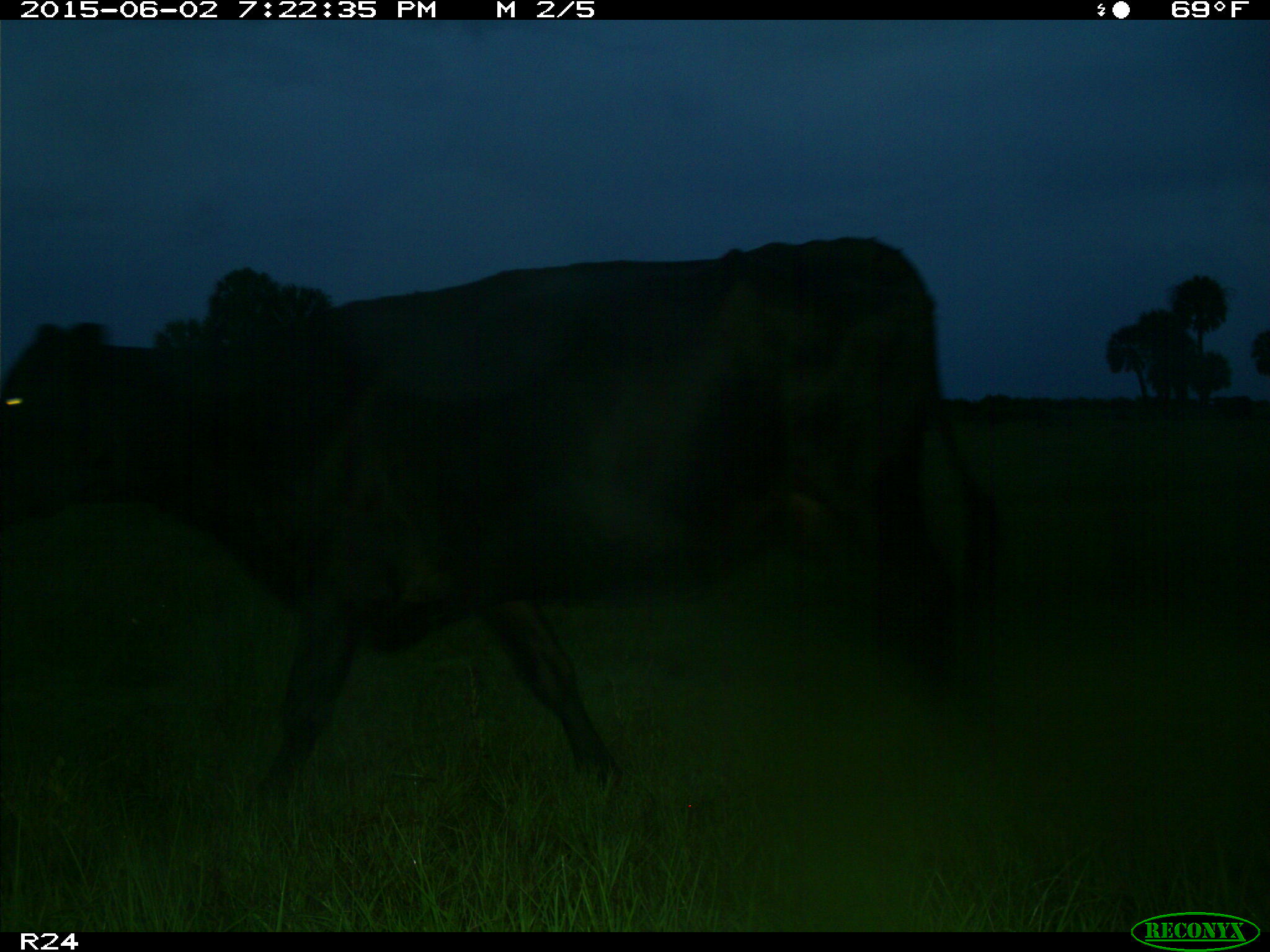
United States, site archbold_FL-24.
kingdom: Animalia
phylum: Chordata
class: Mammalia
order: Artiodactyla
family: Bovidae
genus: Bos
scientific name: Bos taurus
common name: domestic cow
Bos taurus (domestic cow).